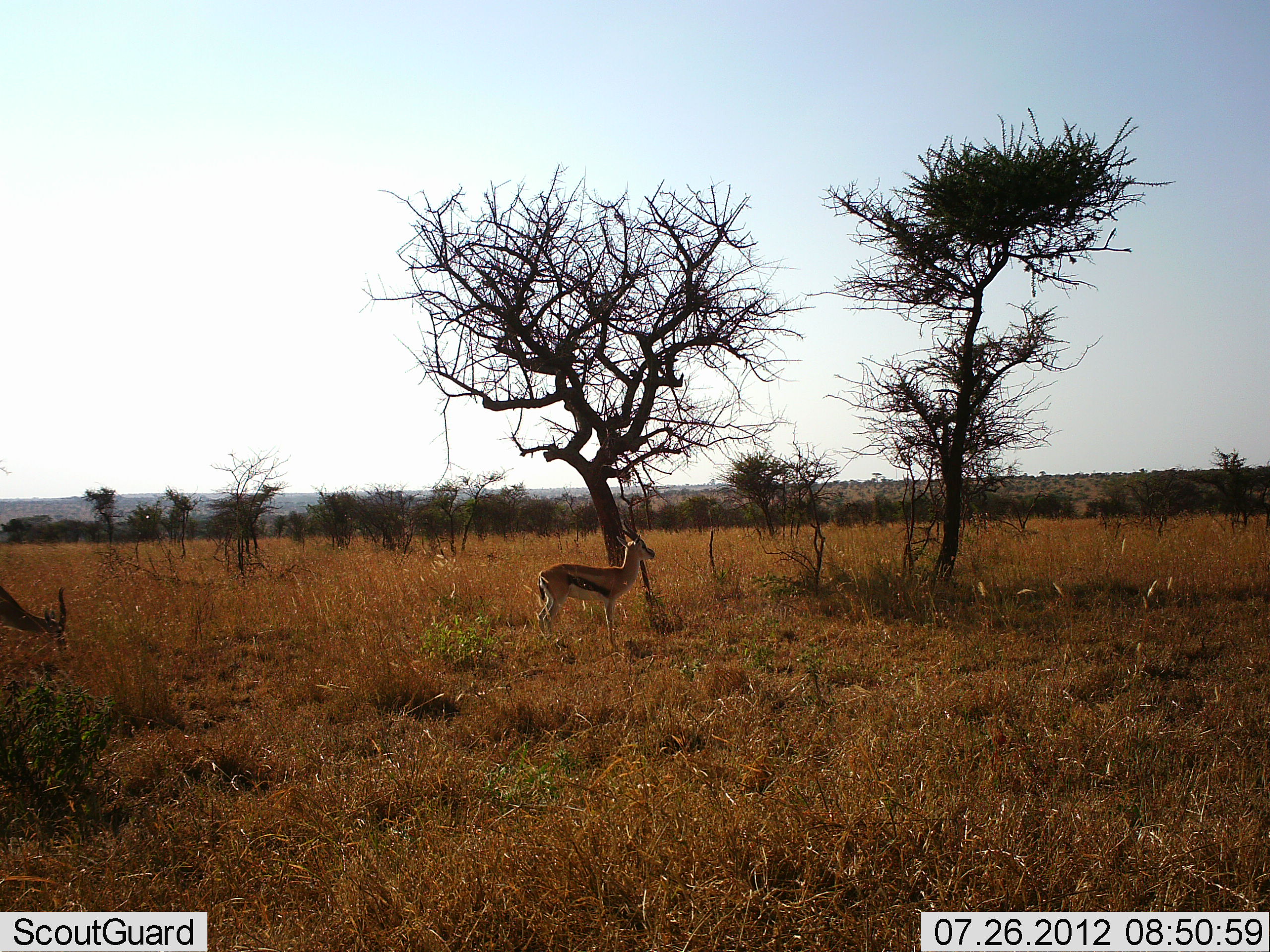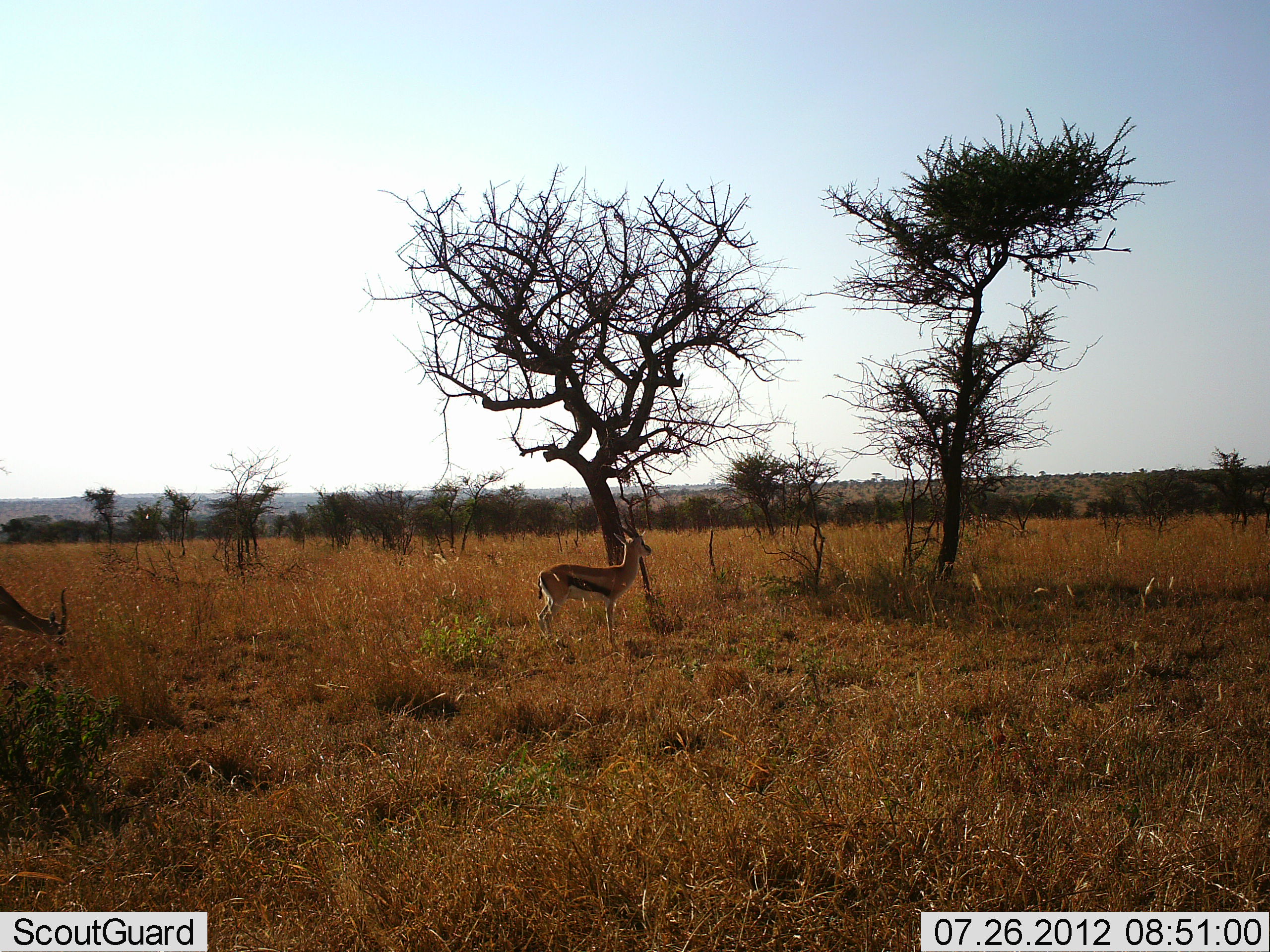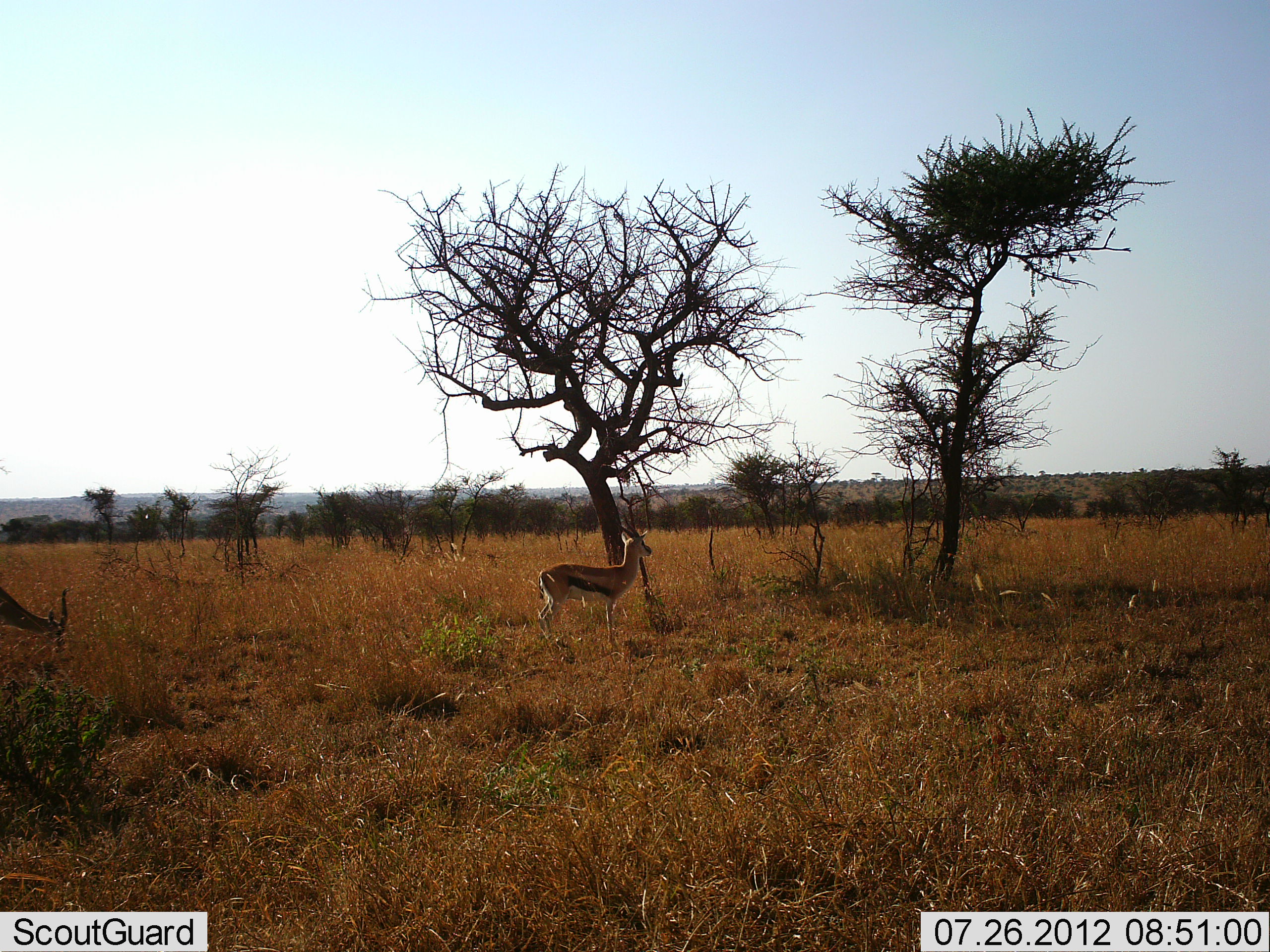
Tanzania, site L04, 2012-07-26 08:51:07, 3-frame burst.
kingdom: Animalia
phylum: Chordata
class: Mammalia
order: Artiodactyla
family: Bovidae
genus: Eudorcas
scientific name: Eudorcas thomsonii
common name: thomson's gazelle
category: gazellethomsons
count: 2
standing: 90%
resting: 0%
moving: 0%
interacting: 0%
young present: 0%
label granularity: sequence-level